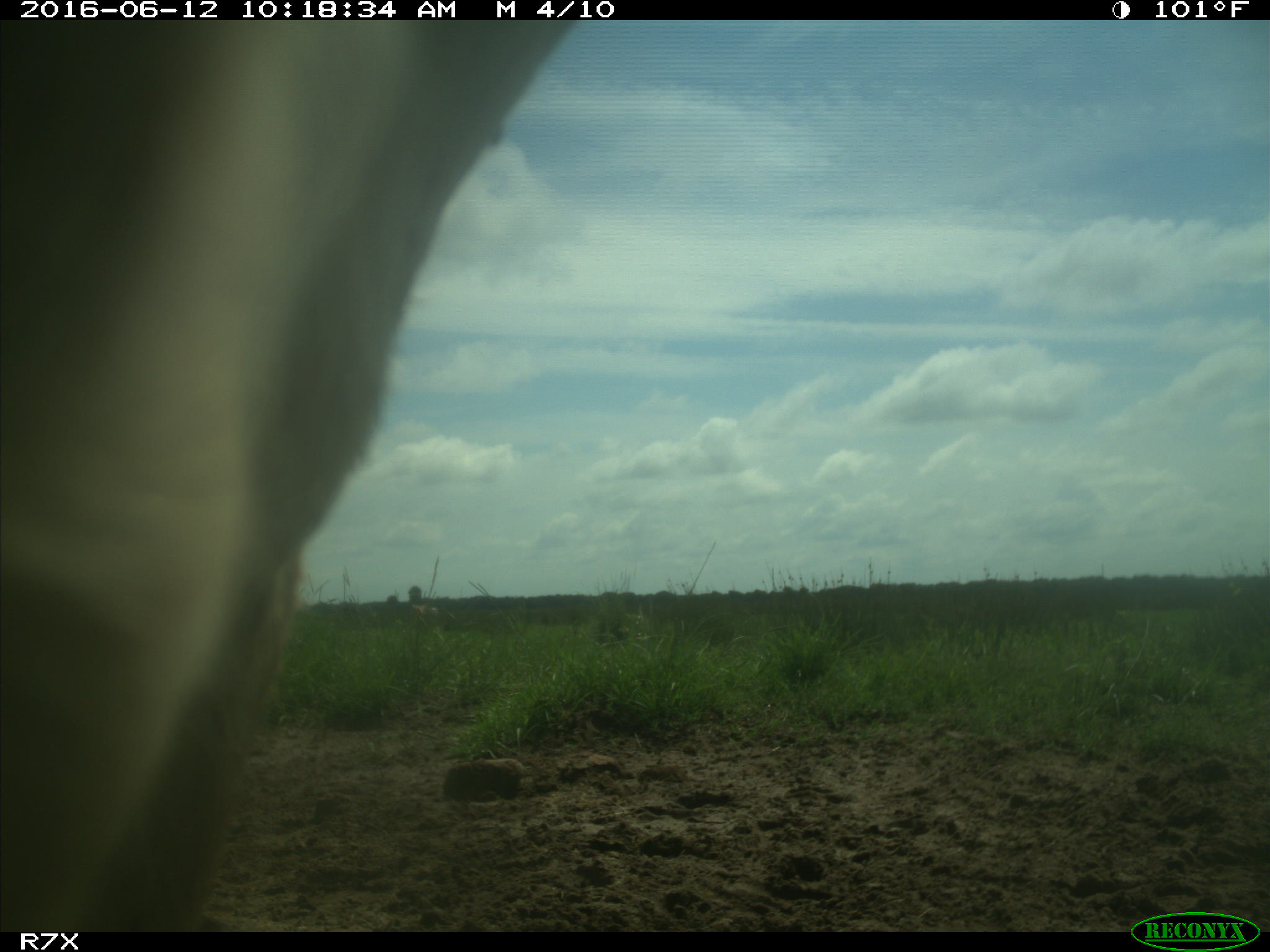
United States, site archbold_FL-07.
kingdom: Animalia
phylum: Chordata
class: Mammalia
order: Artiodactyla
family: Bovidae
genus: Bos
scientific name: Bos taurus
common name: domestic cow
Bos taurus (domestic cow).